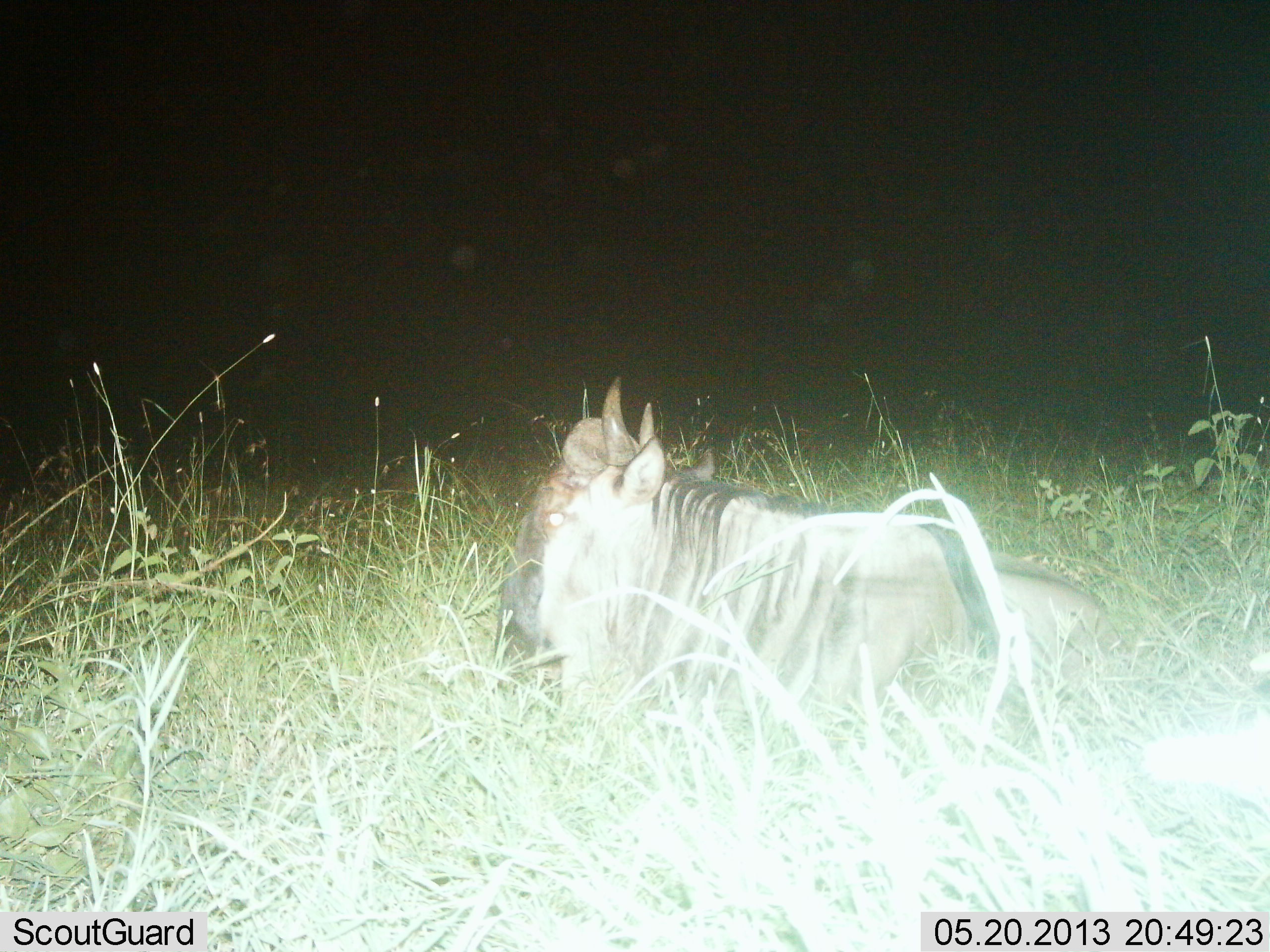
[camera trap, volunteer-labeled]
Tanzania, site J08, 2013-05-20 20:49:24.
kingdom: Animalia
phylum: Chordata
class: Mammalia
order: Artiodactyla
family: Bovidae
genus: Connochaetes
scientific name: Connochaetes taurinus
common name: blue wildebeest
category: wildebeest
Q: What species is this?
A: Wildebeest (blue wildebeest) (Connochaetes taurinus).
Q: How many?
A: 1.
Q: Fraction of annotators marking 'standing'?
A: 4%.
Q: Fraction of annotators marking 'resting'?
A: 87%.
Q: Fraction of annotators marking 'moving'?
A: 9%.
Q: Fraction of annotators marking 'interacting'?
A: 0%.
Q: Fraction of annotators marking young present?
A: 0%.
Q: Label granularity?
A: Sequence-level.